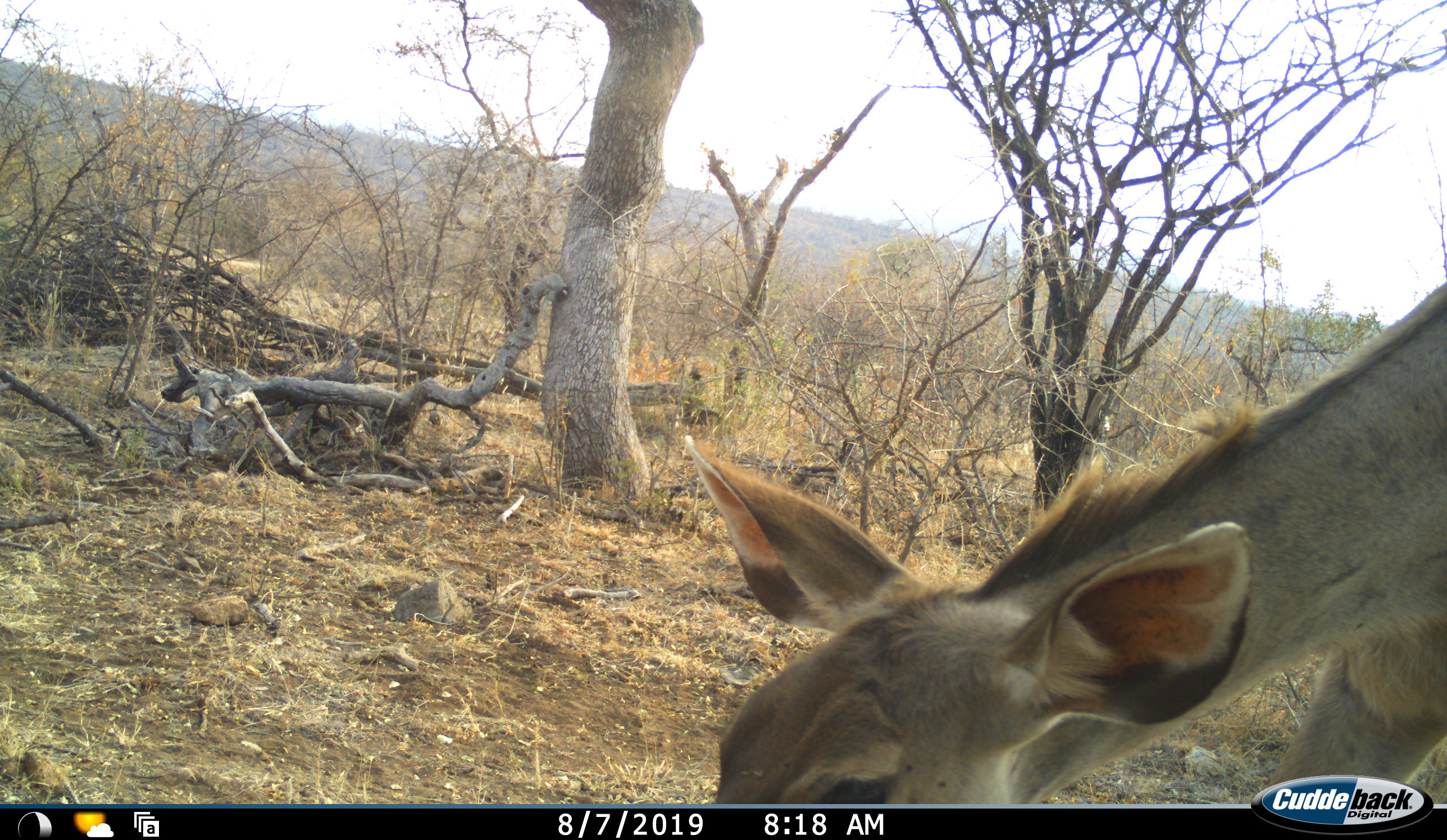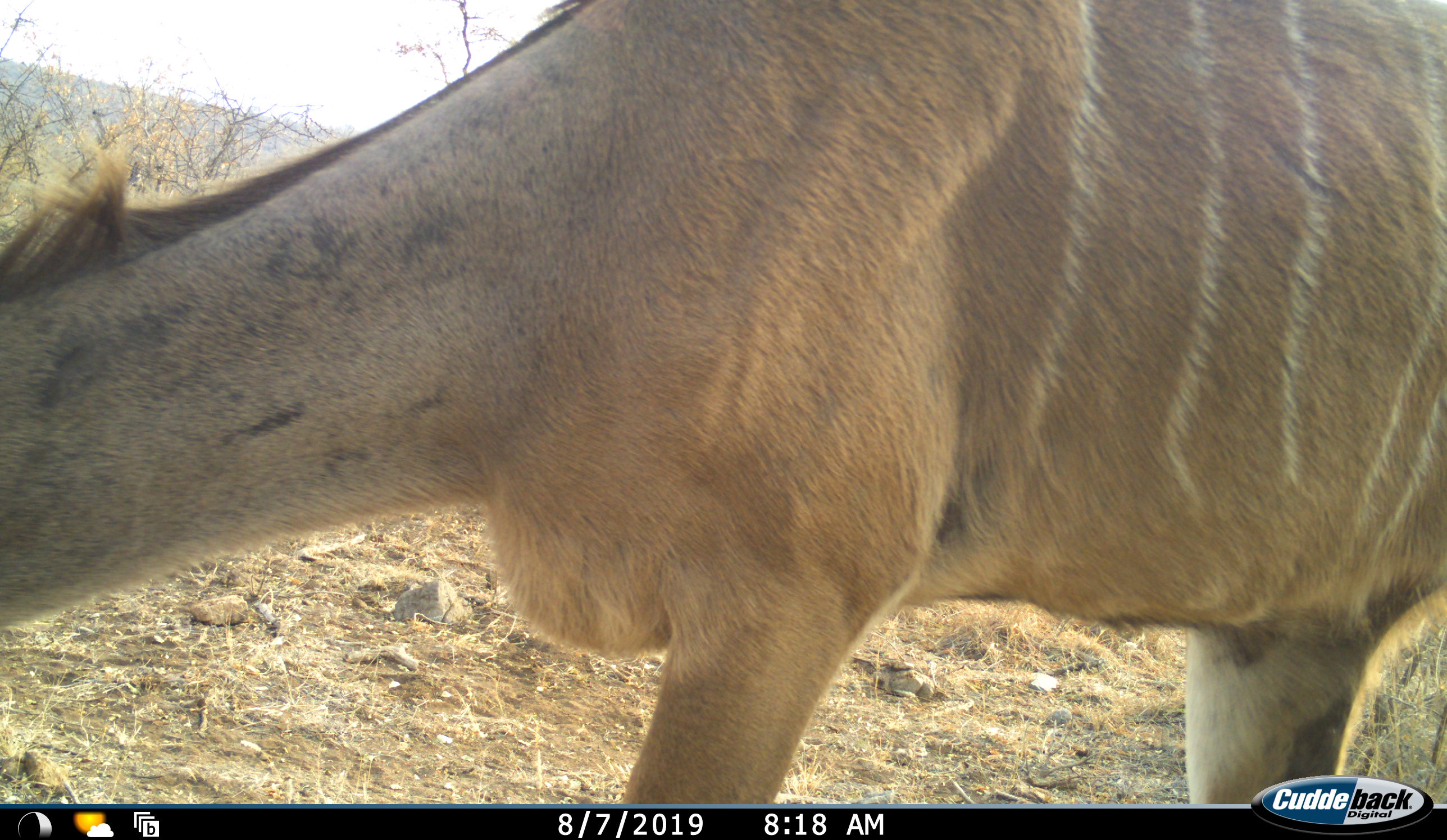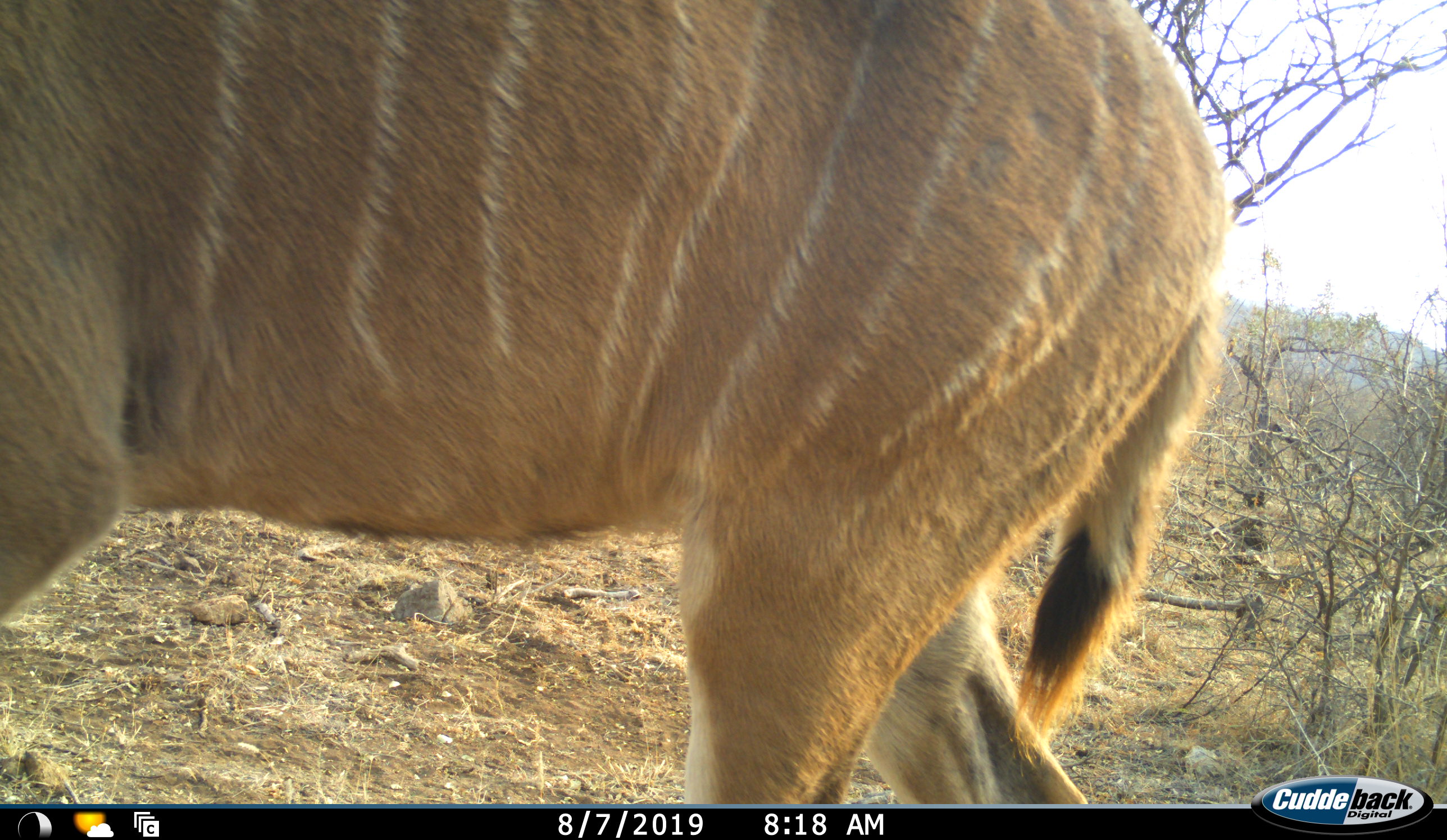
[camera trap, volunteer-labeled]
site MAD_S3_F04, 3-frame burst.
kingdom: Animalia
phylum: Chordata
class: Mammalia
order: Artiodactyla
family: Bovidae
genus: Tragelaphus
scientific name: Tragelaphus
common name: kudu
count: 1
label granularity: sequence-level